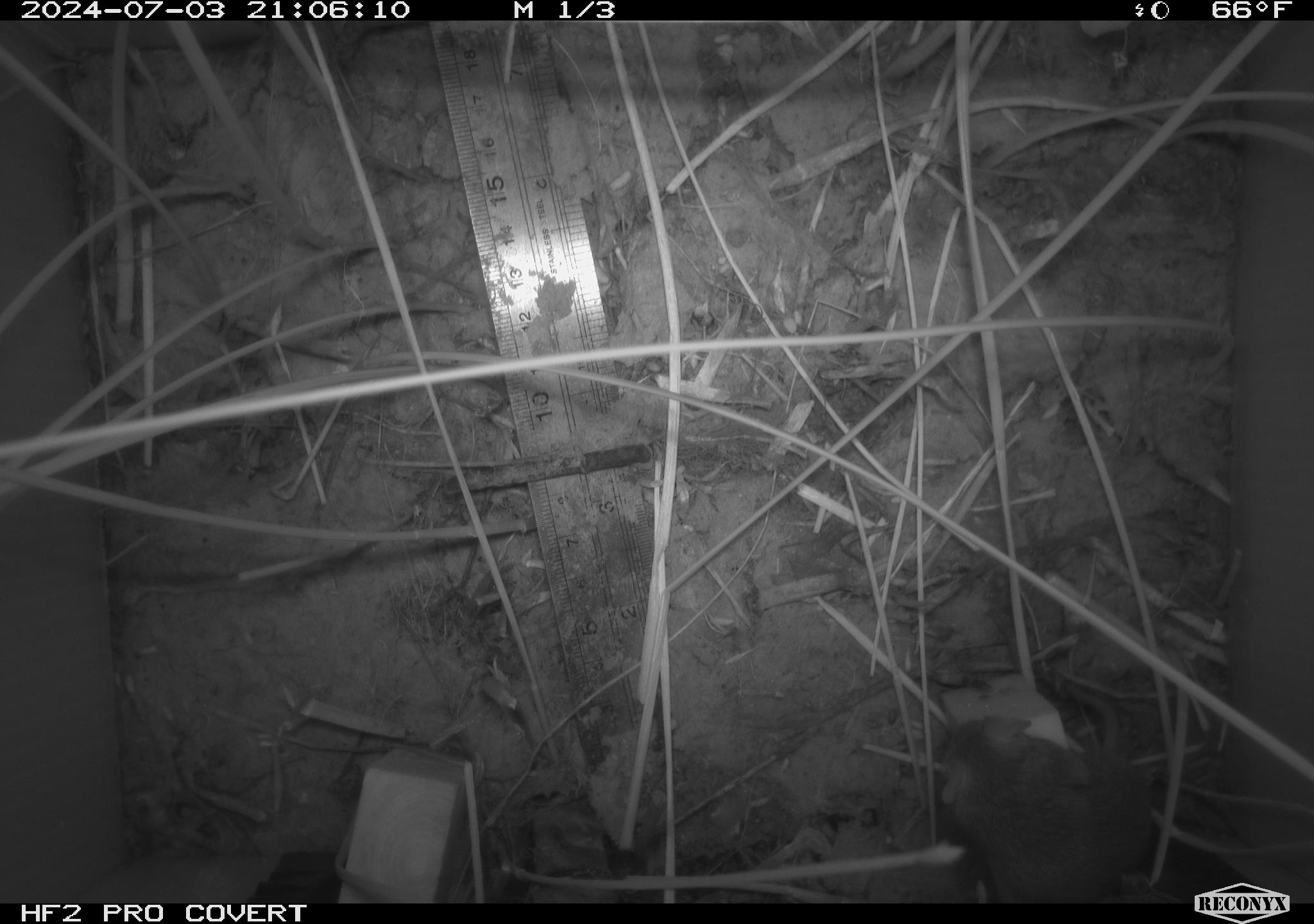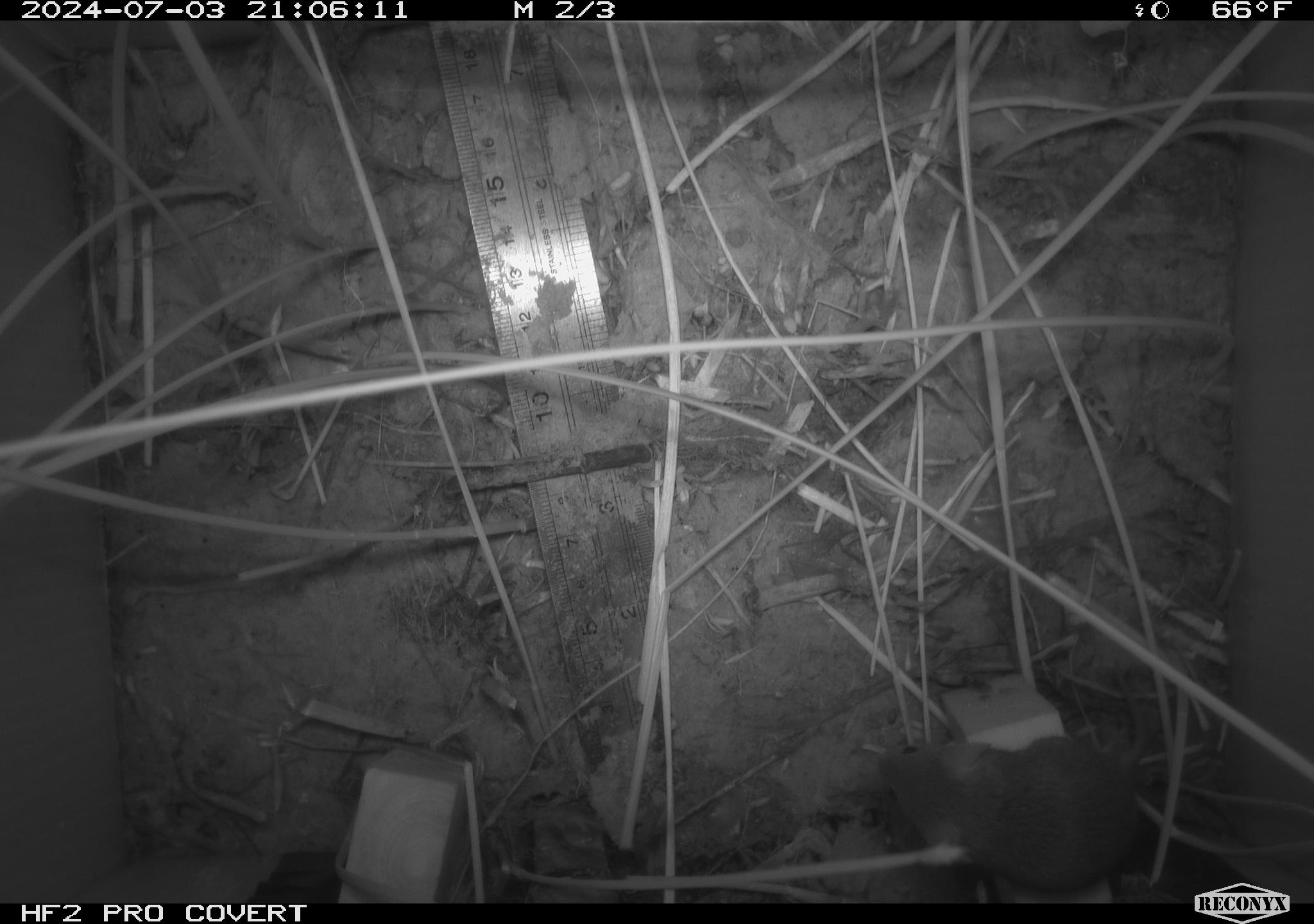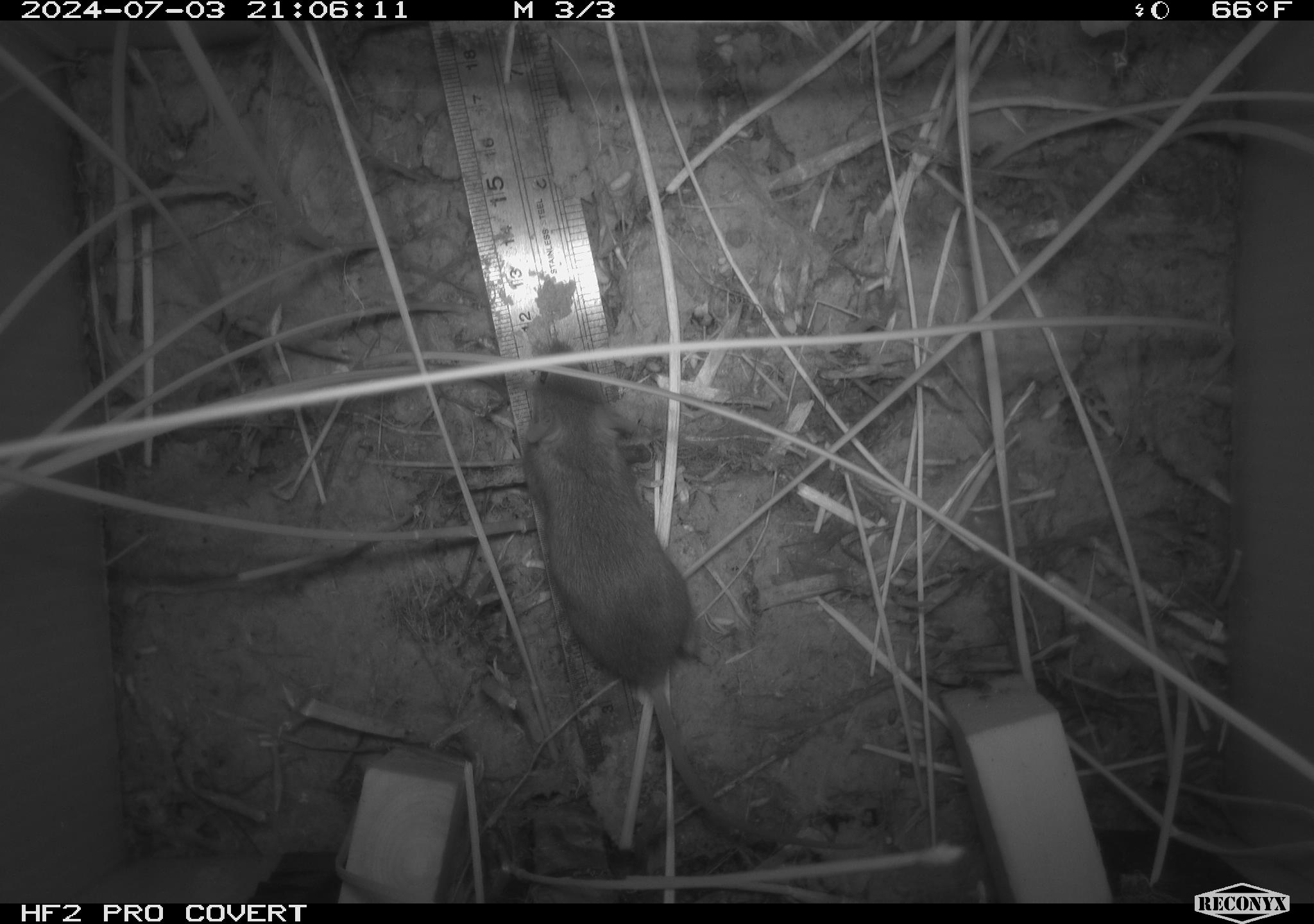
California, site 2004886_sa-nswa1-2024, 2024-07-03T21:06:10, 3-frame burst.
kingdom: Animalia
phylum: Chordata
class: Mammalia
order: Rodentia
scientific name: Rodentia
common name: rodent